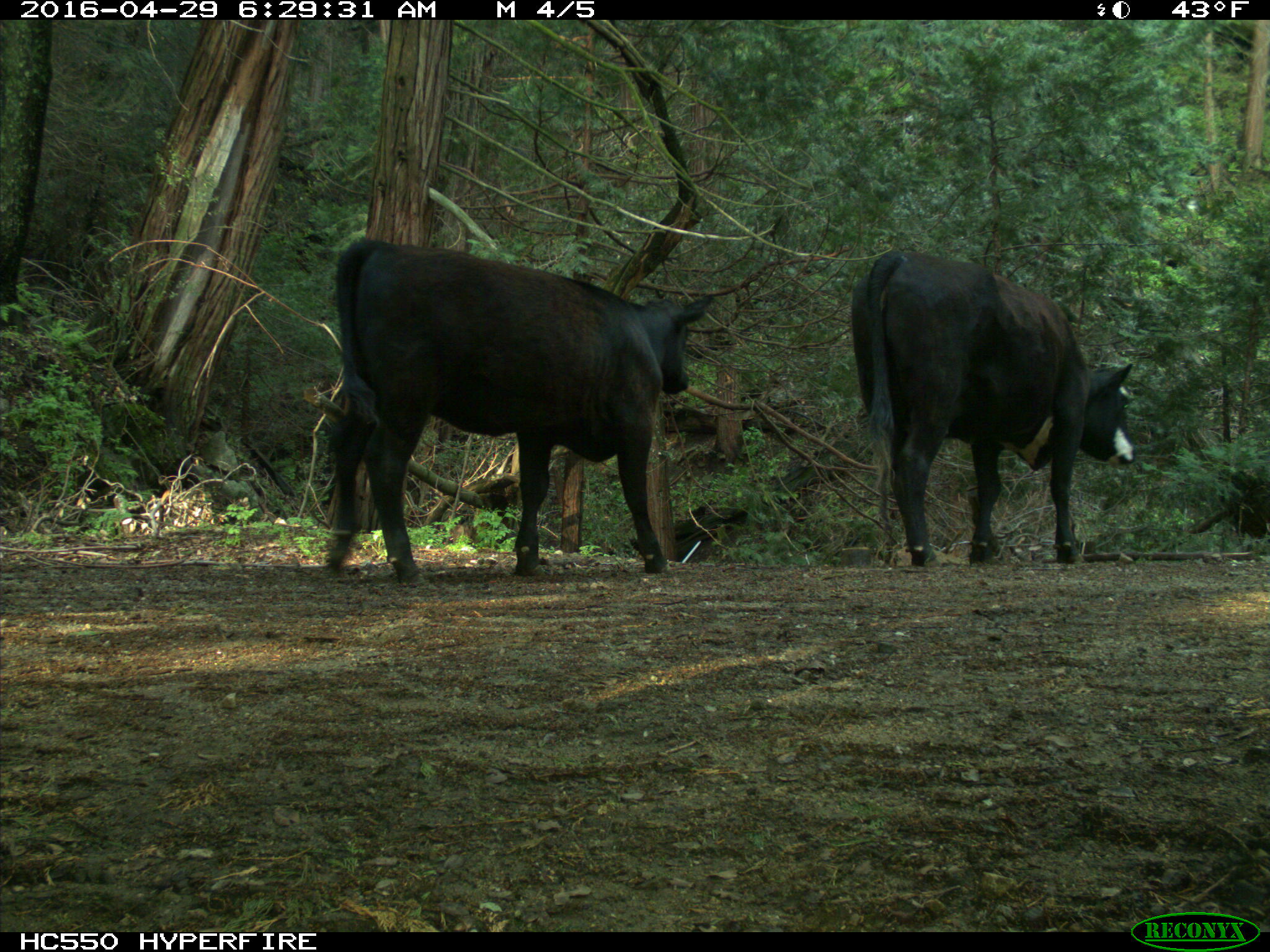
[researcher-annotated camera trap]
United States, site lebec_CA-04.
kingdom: Animalia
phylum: Chordata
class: Mammalia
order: Artiodactyla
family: Bovidae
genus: Bos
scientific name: Bos taurus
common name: domestic cow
Bos taurus (domestic cow).